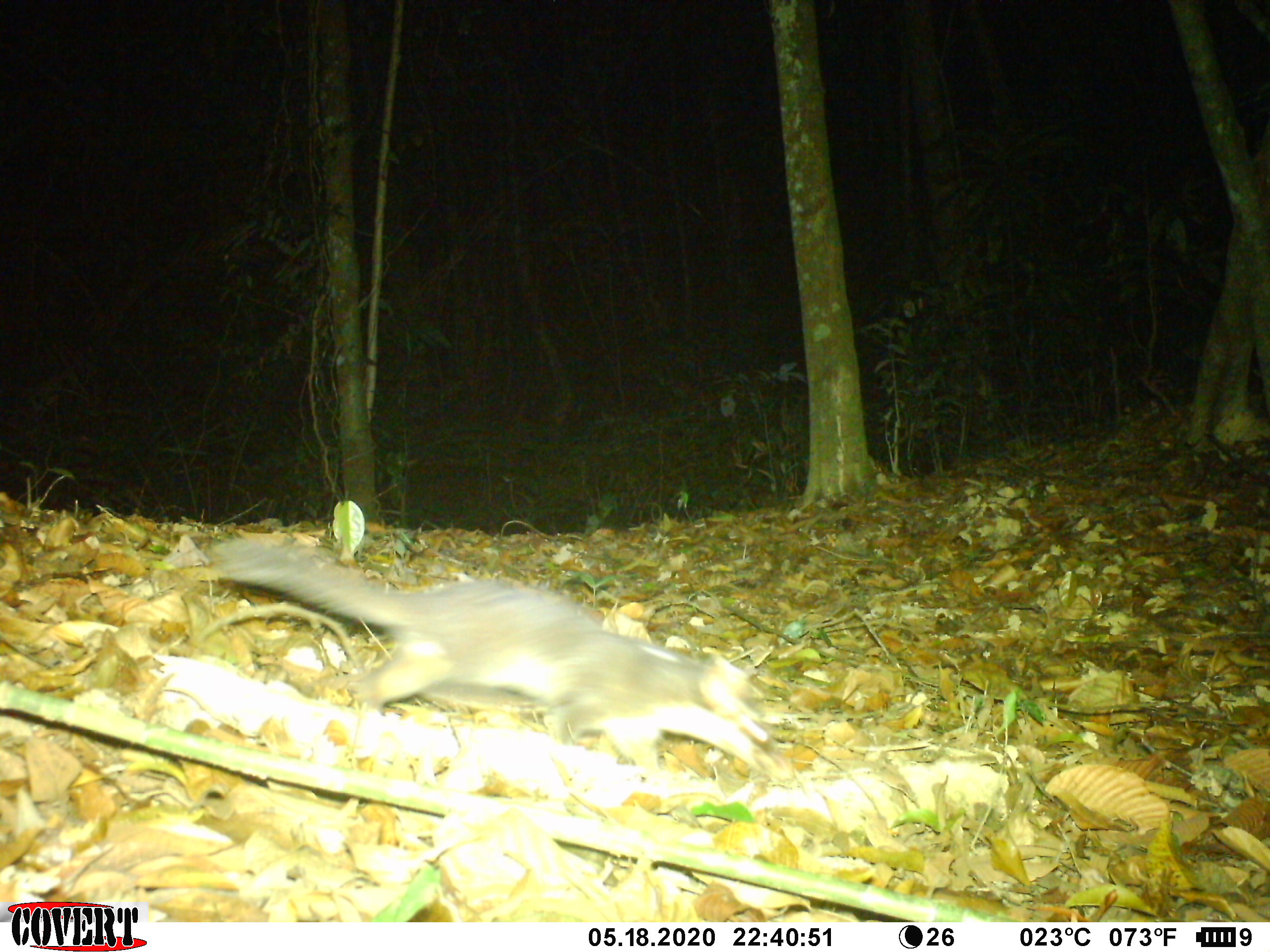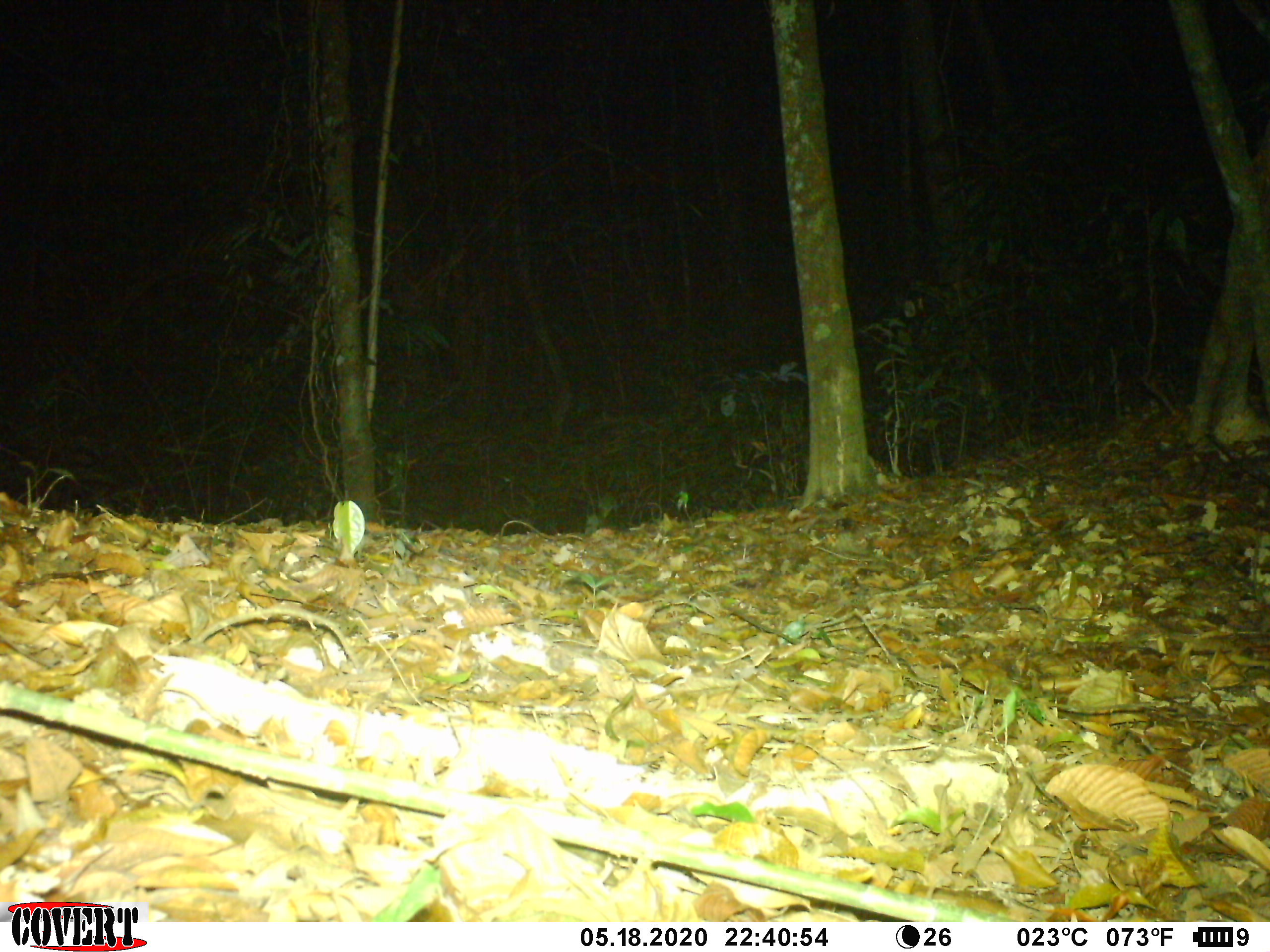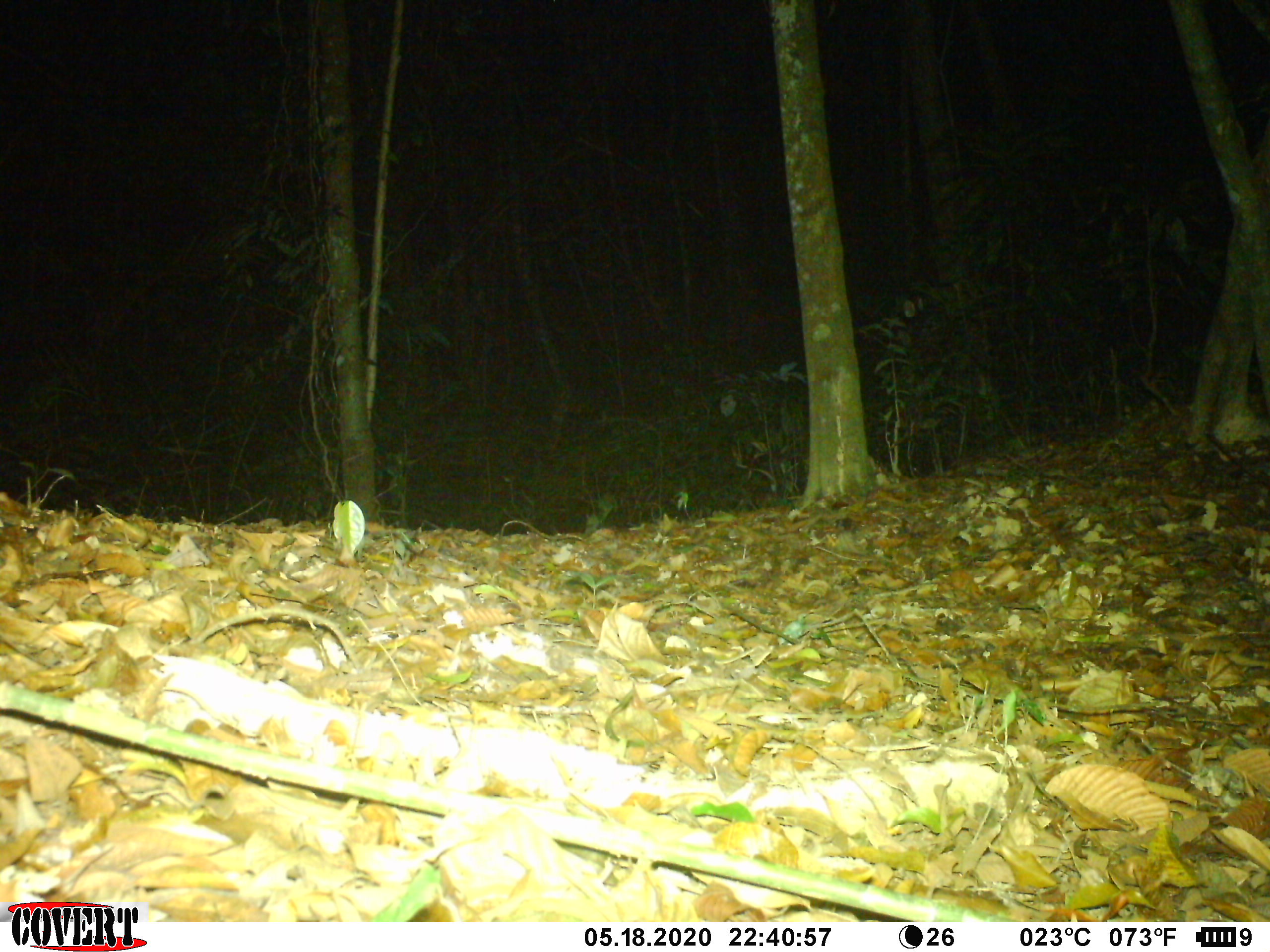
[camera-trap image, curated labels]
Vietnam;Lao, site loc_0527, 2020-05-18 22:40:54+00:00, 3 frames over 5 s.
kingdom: Animalia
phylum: Chordata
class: Mammalia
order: Carnivora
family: Mustelidae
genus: Melogale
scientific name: Melogale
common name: ferret badger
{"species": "ferret badger (Melogale)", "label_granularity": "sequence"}